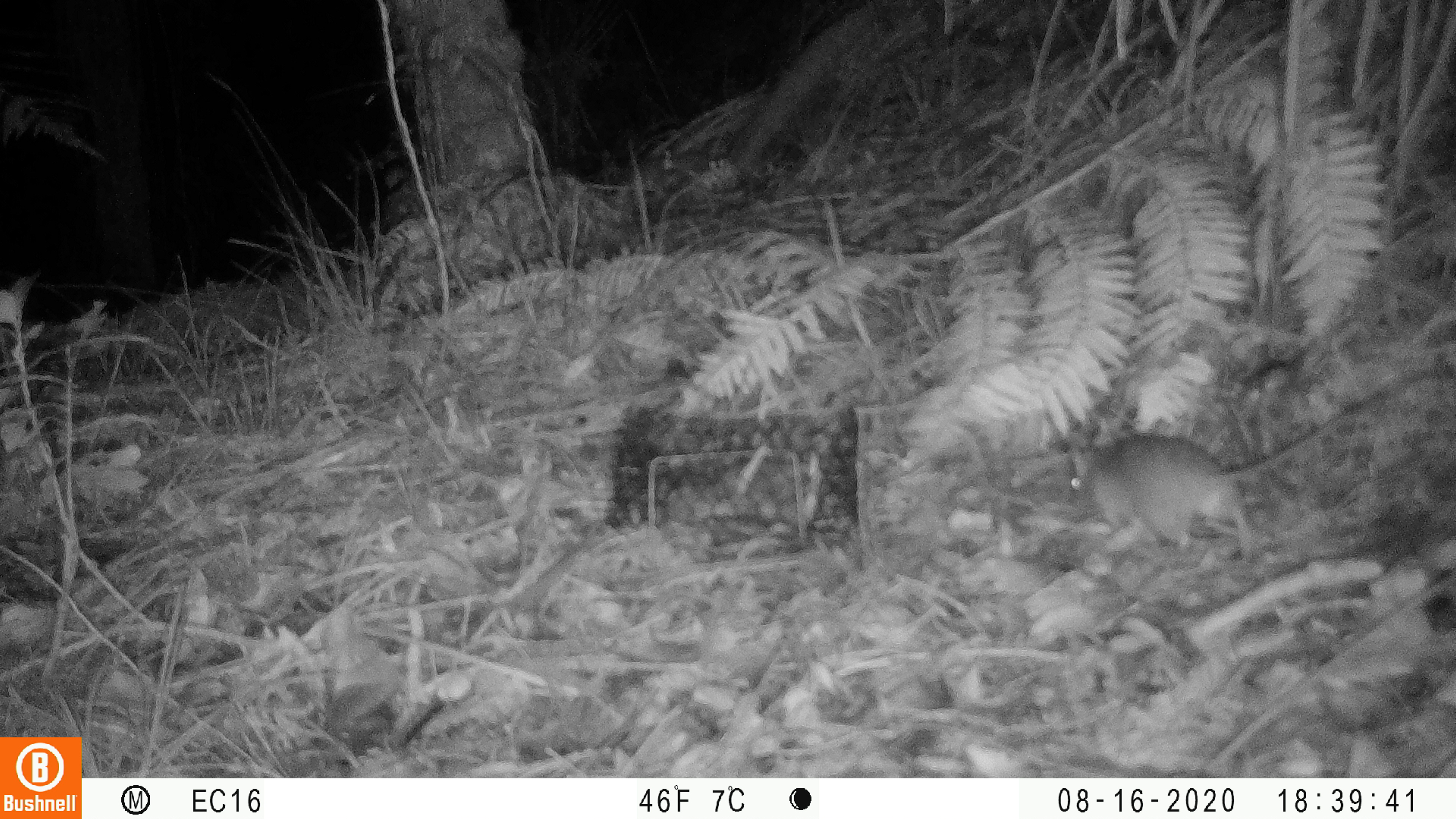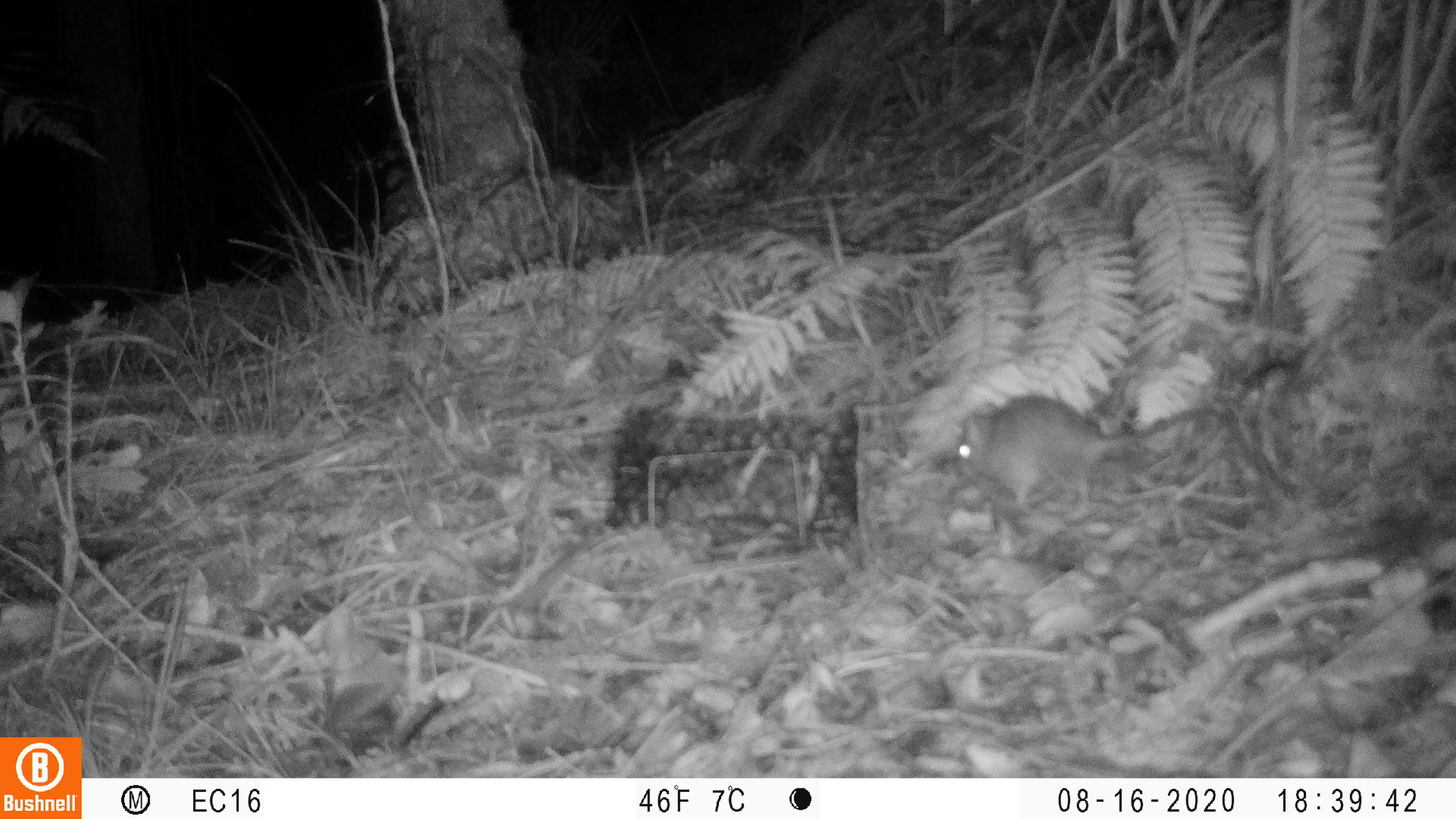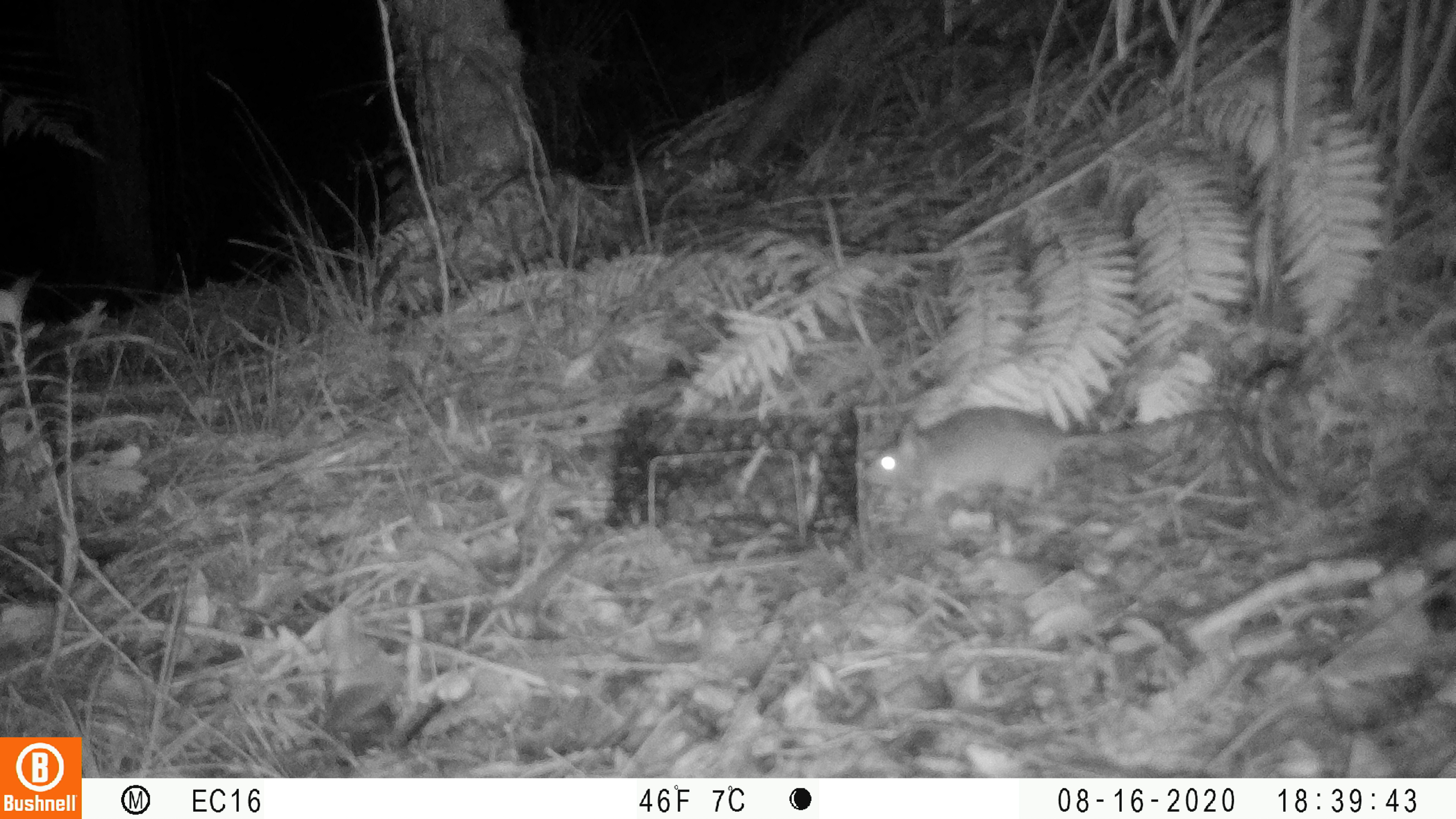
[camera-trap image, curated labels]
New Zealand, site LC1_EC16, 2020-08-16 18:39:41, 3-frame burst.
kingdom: Animalia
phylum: Chordata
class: Mammalia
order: Rodentia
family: Muridae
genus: Rattus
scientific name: Rattus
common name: rat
Rat (Rattus).